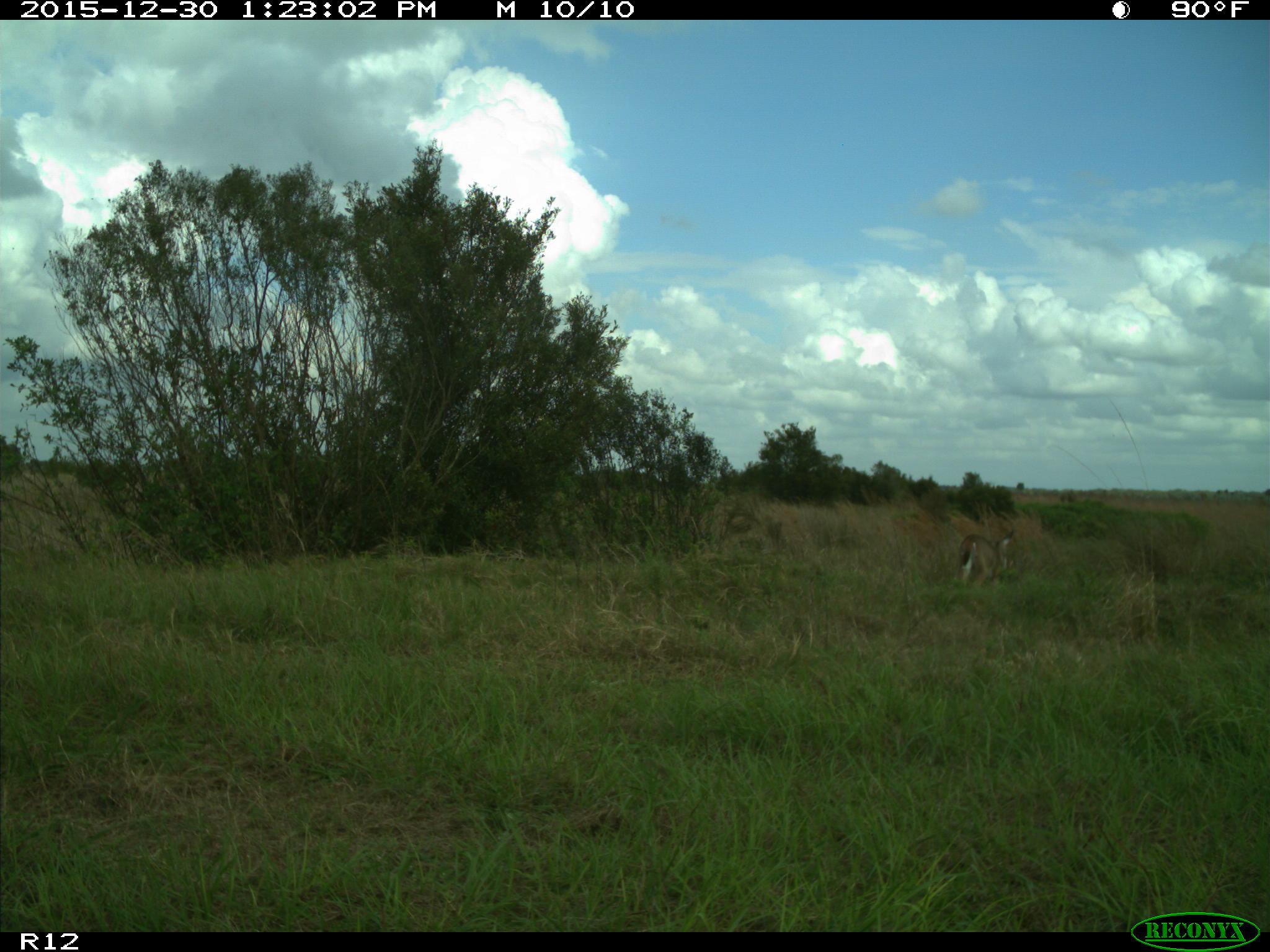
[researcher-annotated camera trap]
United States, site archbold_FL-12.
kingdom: Animalia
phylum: Chordata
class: Mammalia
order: Artiodactyla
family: Cervidae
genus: Odocoileus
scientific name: Odocoileus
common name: deer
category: unidentified deer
Unidentified deer (deer) (Odocoileus).